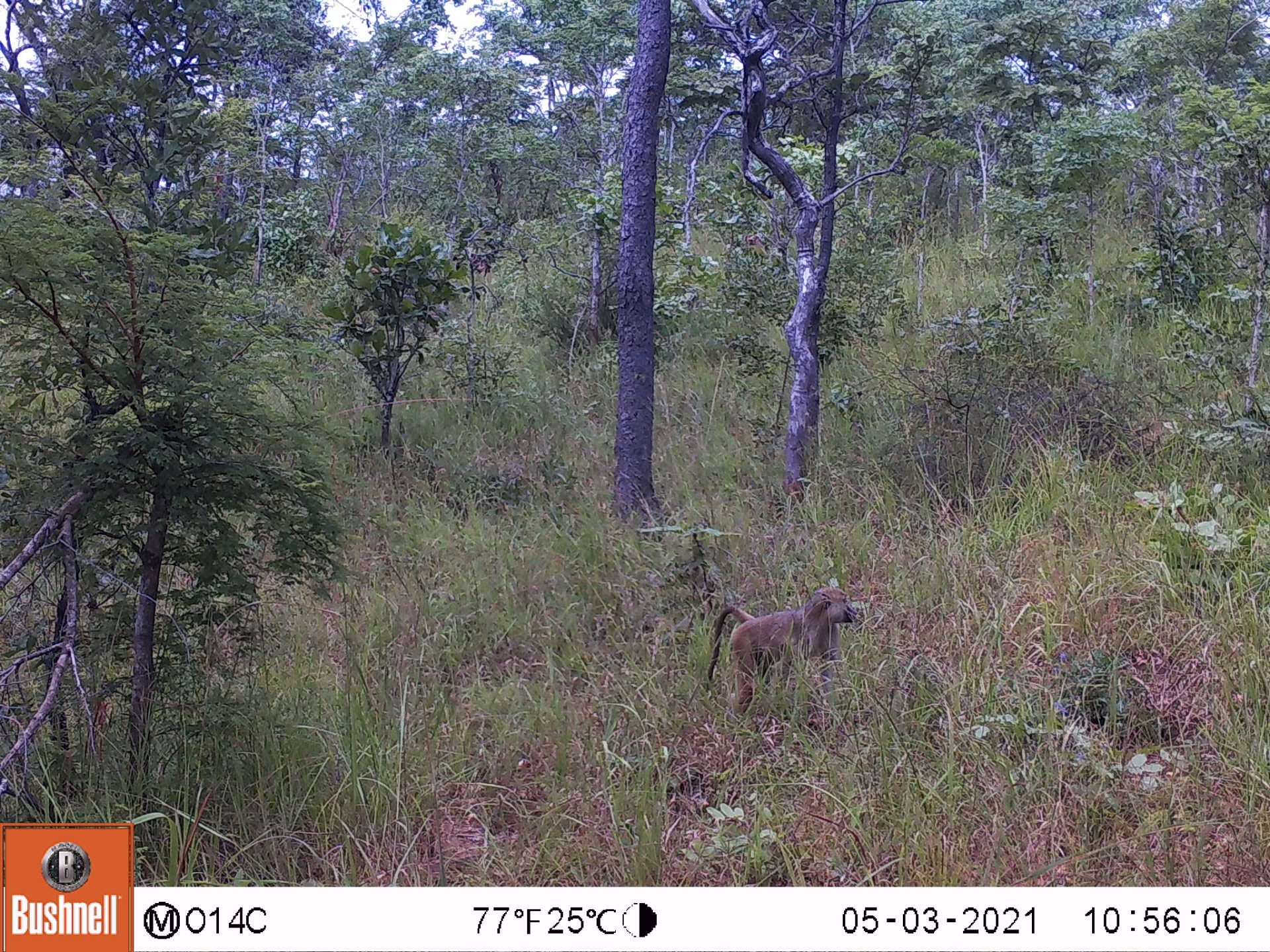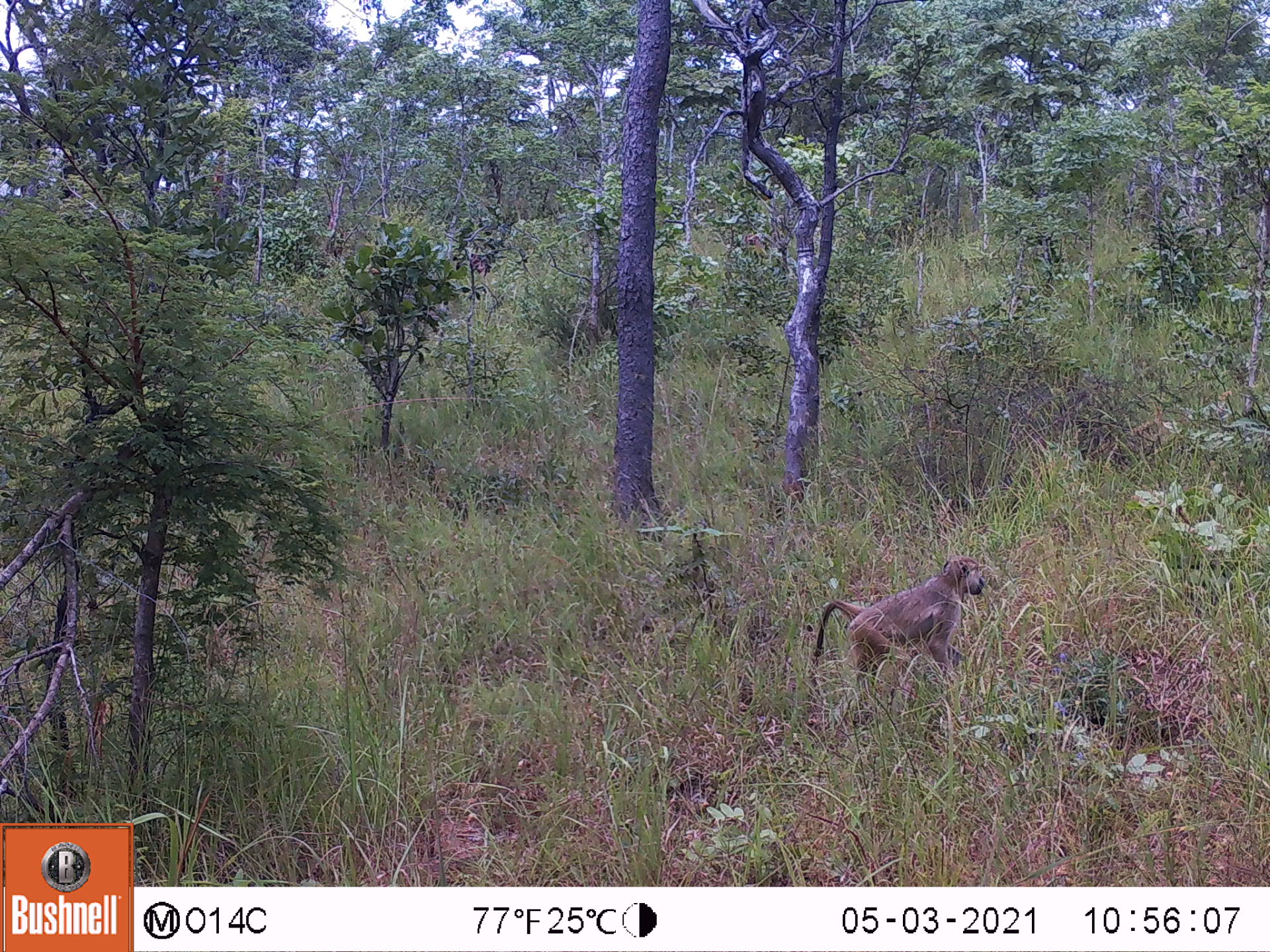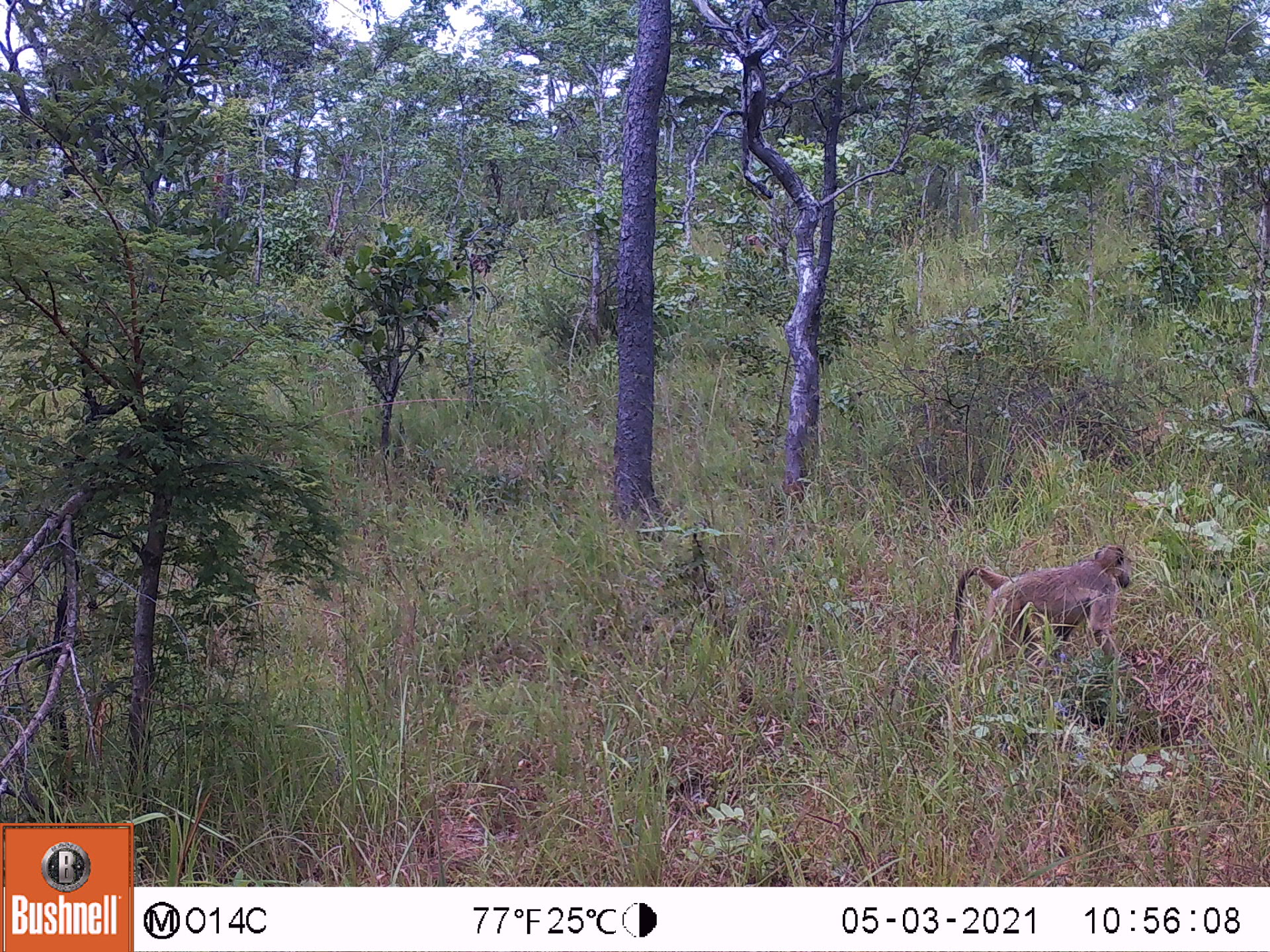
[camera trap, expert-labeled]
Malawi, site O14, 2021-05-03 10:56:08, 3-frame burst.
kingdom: Animalia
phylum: Chordata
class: Mammalia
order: Primates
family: Cercopithecidae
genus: Papio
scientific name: Papio cynocephalus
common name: yellow baboon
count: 1